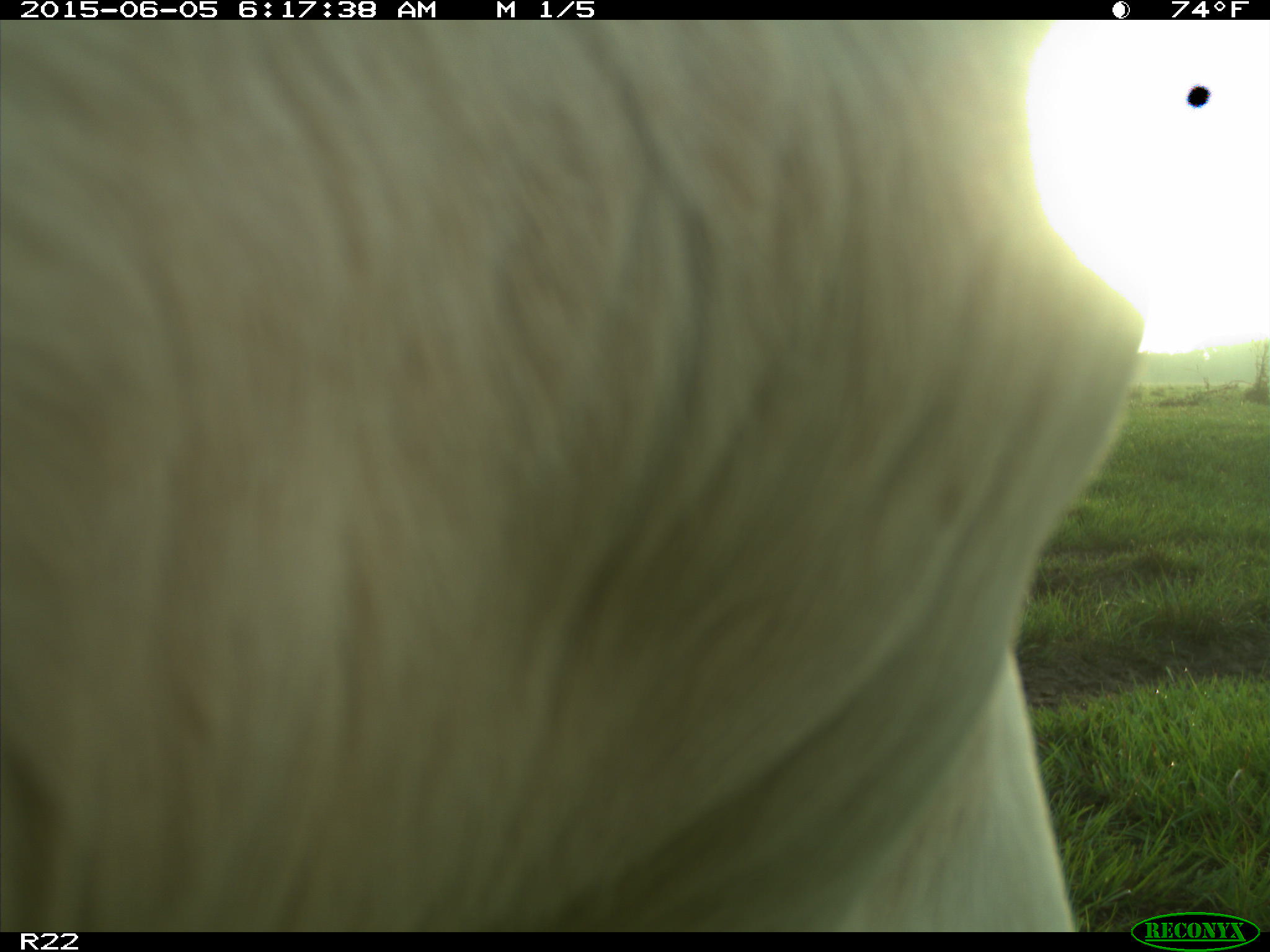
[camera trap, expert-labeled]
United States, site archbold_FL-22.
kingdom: Animalia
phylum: Chordata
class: Mammalia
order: Artiodactyla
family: Bovidae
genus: Bos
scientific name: Bos taurus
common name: domestic cow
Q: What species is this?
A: Bos taurus (domestic cow).